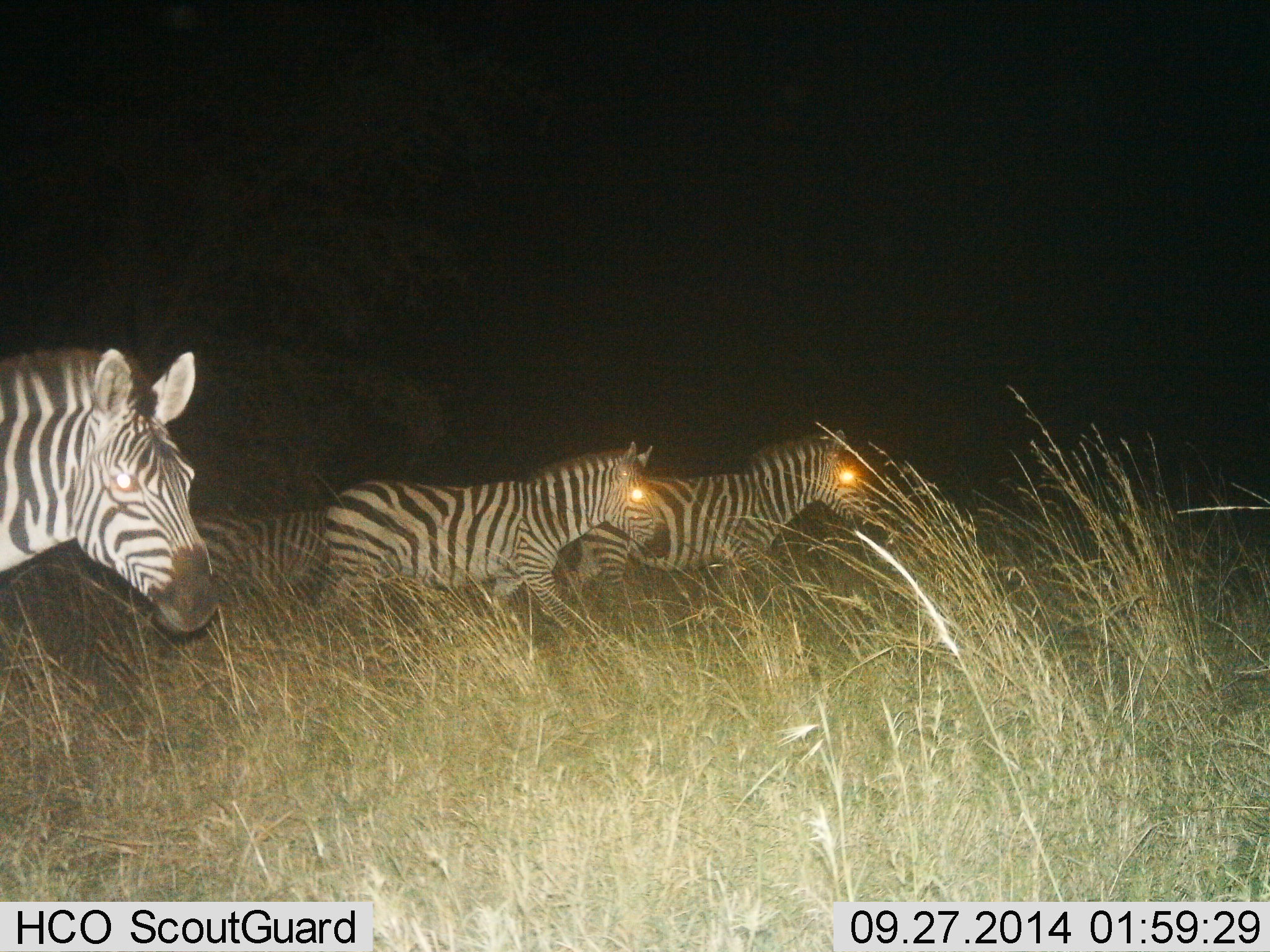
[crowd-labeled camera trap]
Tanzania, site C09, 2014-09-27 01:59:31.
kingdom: Animalia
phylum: Chordata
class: Mammalia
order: Perissodactyla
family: Equidae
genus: Equus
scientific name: Equus quagga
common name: plains zebra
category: zebra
Zebra (plains zebra) (Equus quagga), count 4. Behavior (volunteer vote fractions): standing 30%, resting 0%, moving 90%, interacting 0%. Young present (vote fraction): 0%. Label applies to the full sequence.